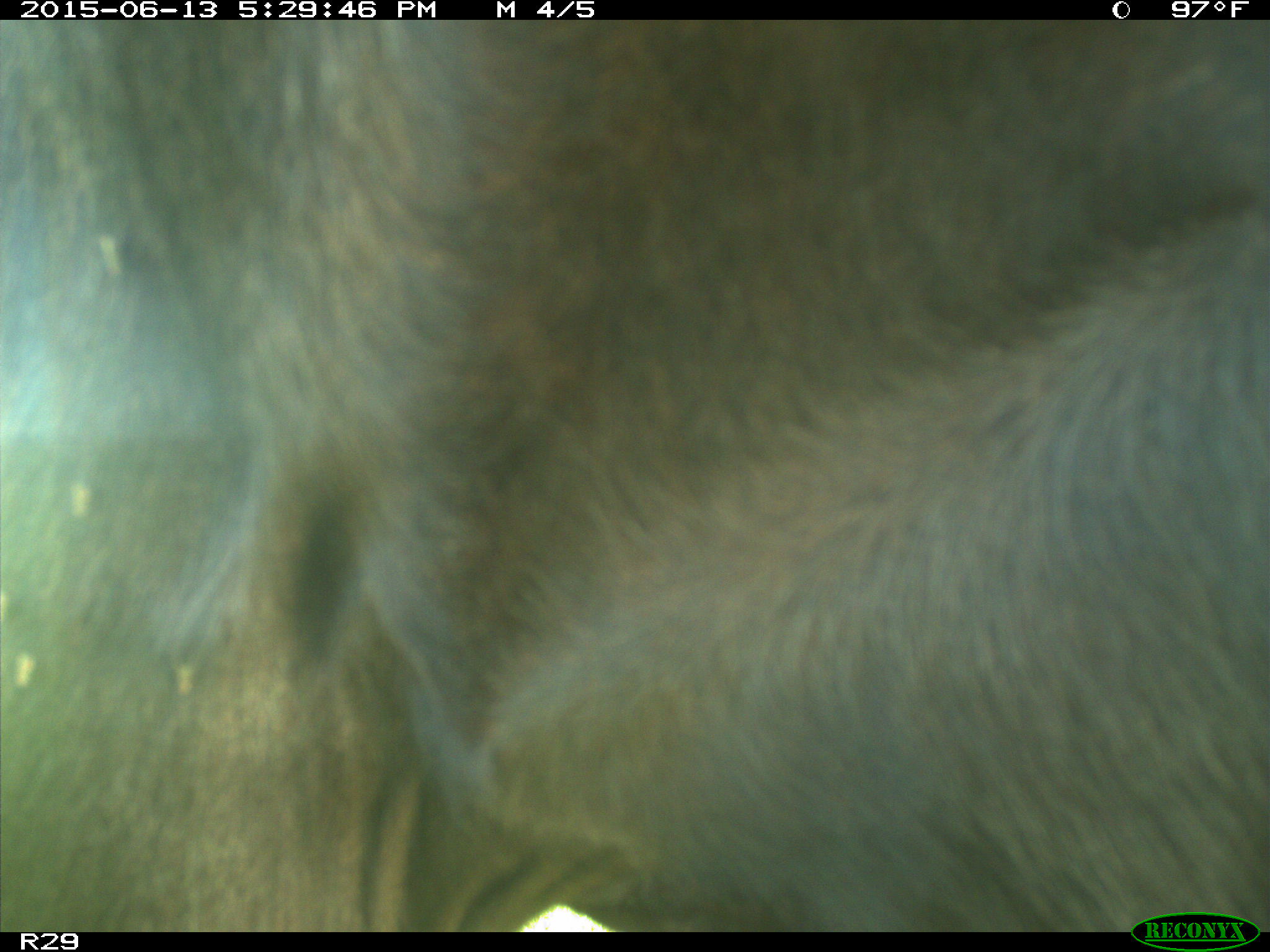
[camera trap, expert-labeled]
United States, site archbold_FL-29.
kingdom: Animalia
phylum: Chordata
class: Mammalia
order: Artiodactyla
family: Bovidae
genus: Bos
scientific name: Bos taurus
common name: domestic cow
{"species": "Bos taurus (domestic cow)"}